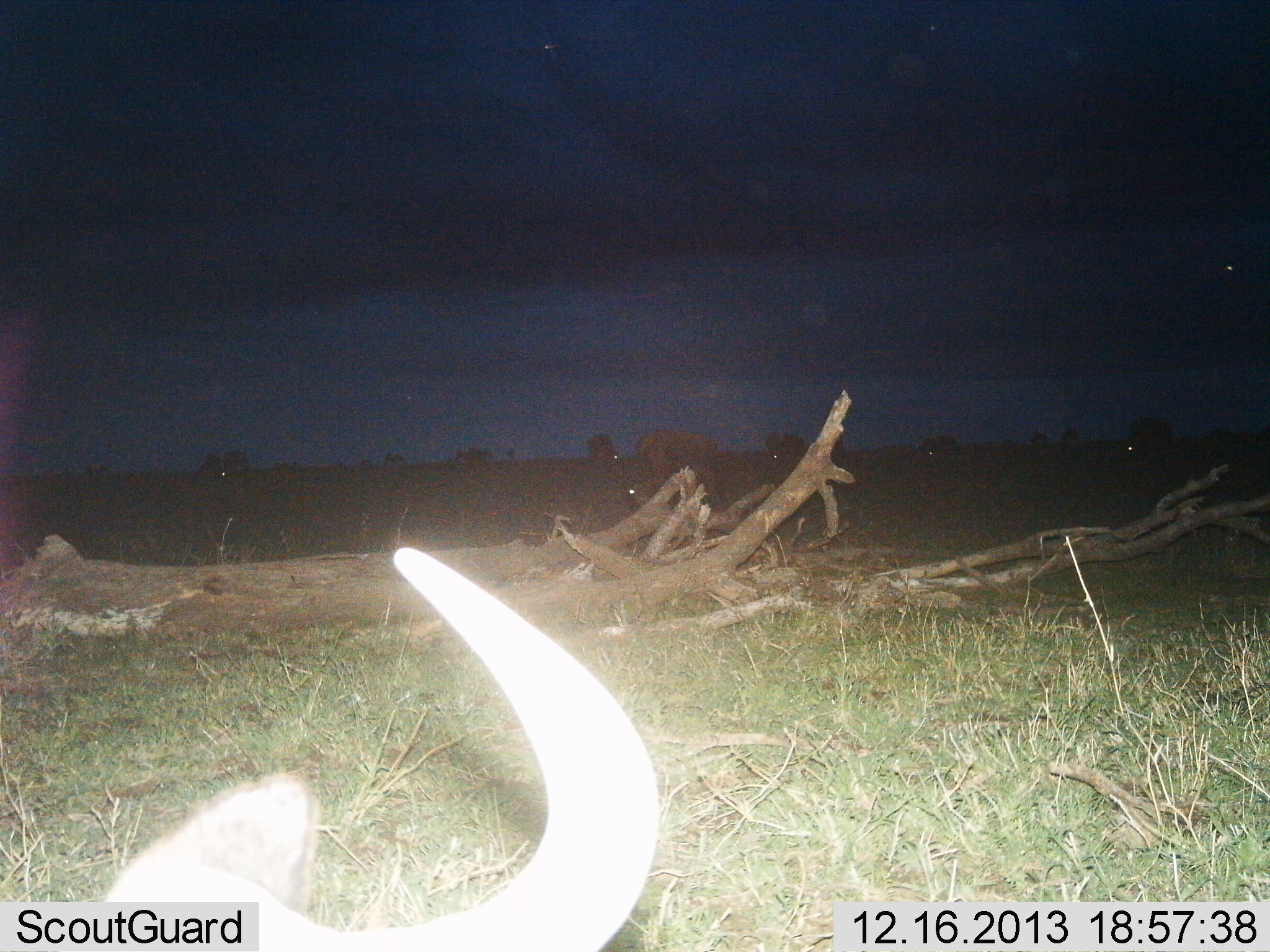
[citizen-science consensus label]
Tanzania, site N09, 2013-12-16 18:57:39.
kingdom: Animalia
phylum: Chordata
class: Mammalia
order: Artiodactyla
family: Bovidae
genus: Connochaetes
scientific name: Connochaetes taurinus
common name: blue wildebeest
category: wildebeest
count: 7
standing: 40%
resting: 70%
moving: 0%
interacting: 0%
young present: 0%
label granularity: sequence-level